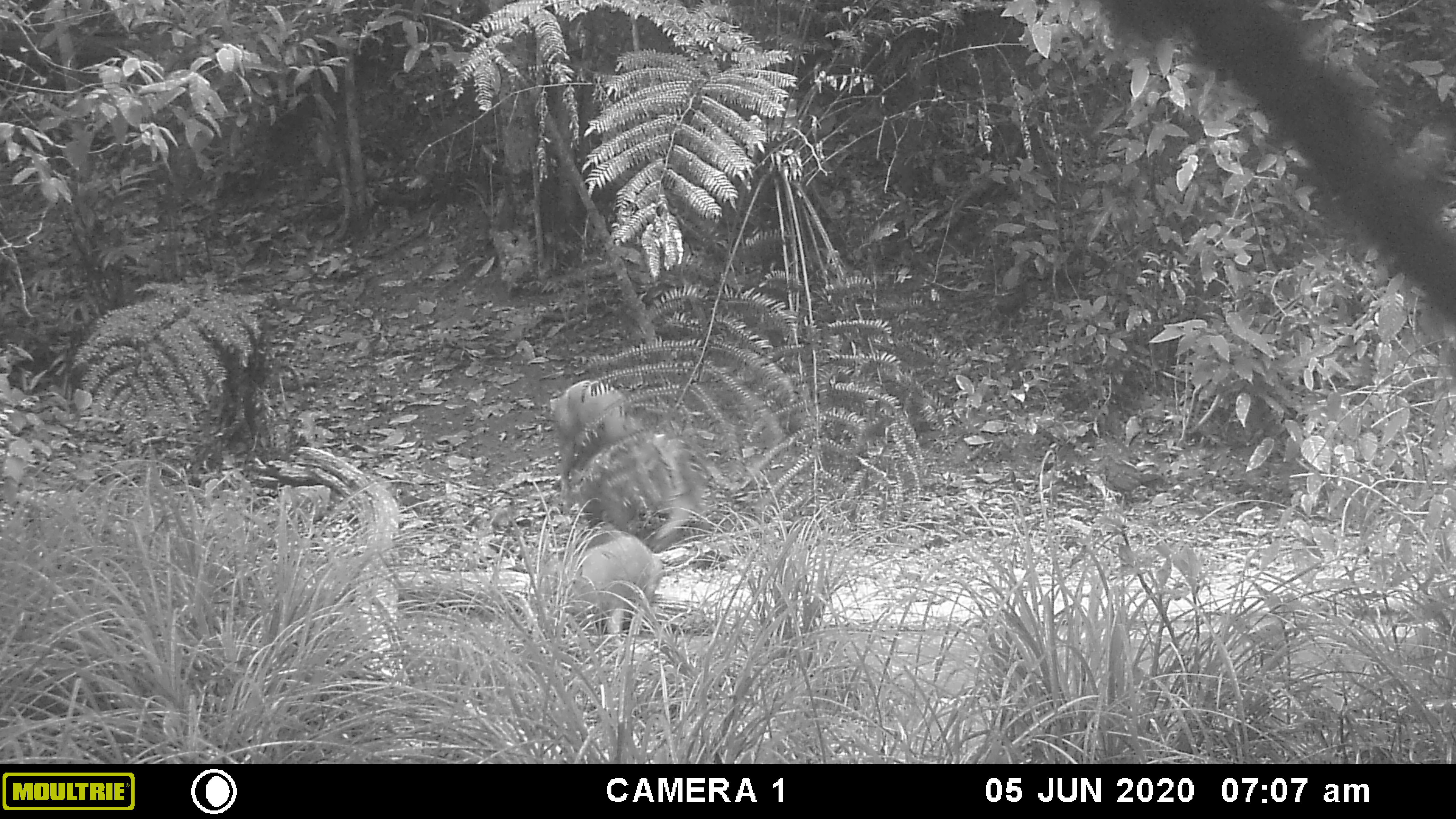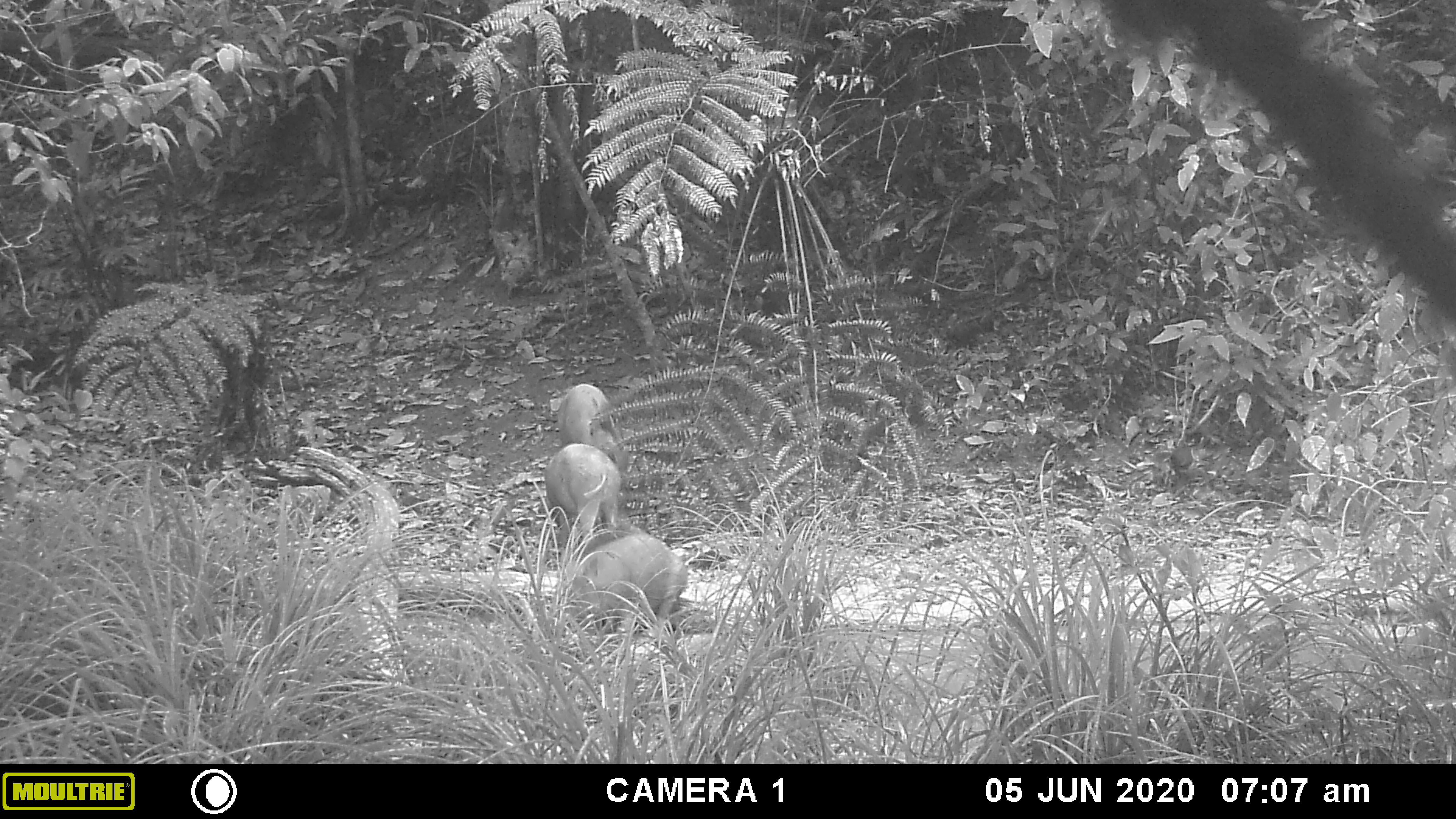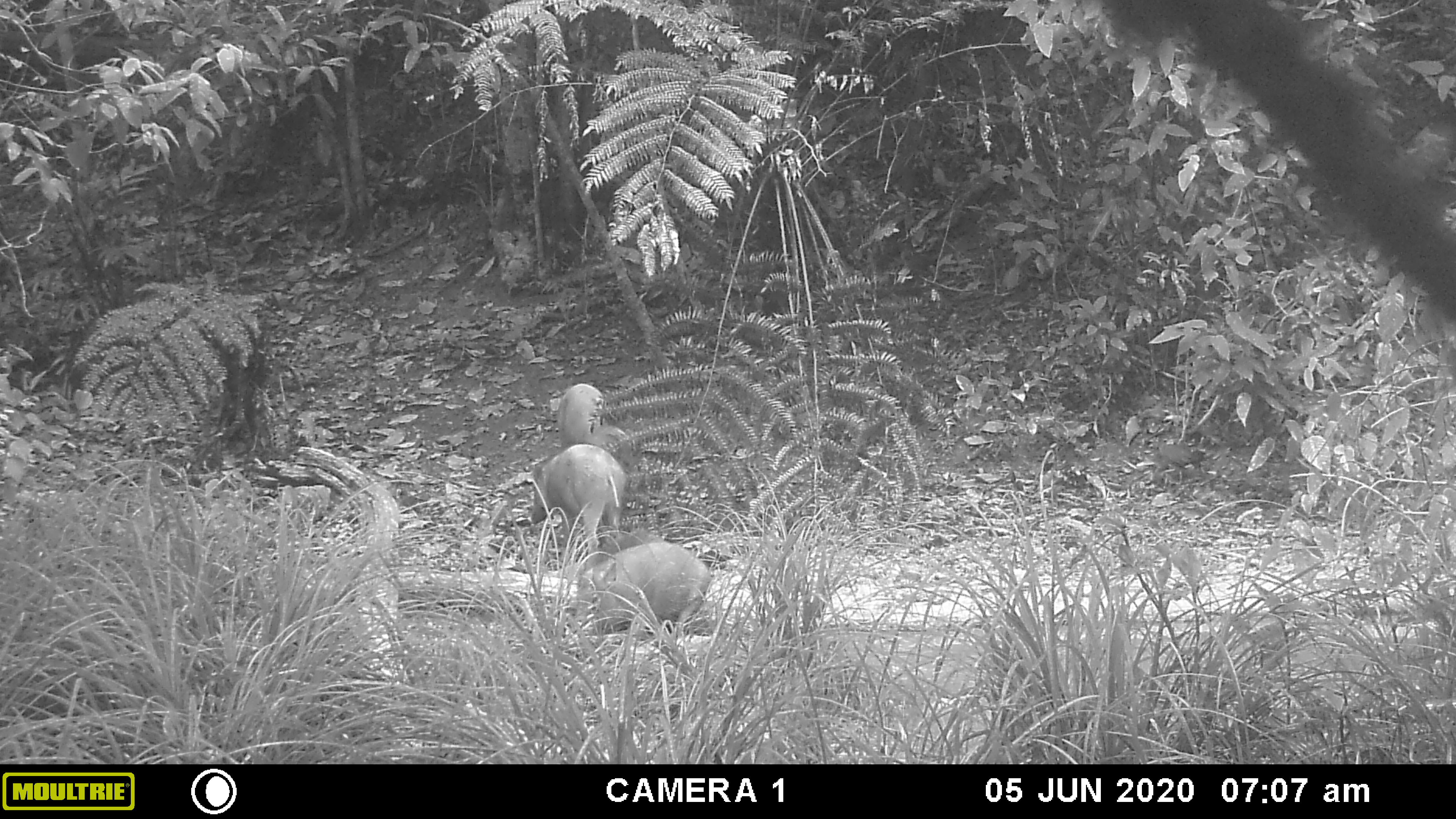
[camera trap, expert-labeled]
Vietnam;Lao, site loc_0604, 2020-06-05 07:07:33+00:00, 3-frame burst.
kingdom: Animalia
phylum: Chordata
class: Mammalia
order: Artiodactyla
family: Suidae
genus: Sus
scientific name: Sus scrofa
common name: eurasian wild pig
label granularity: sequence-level